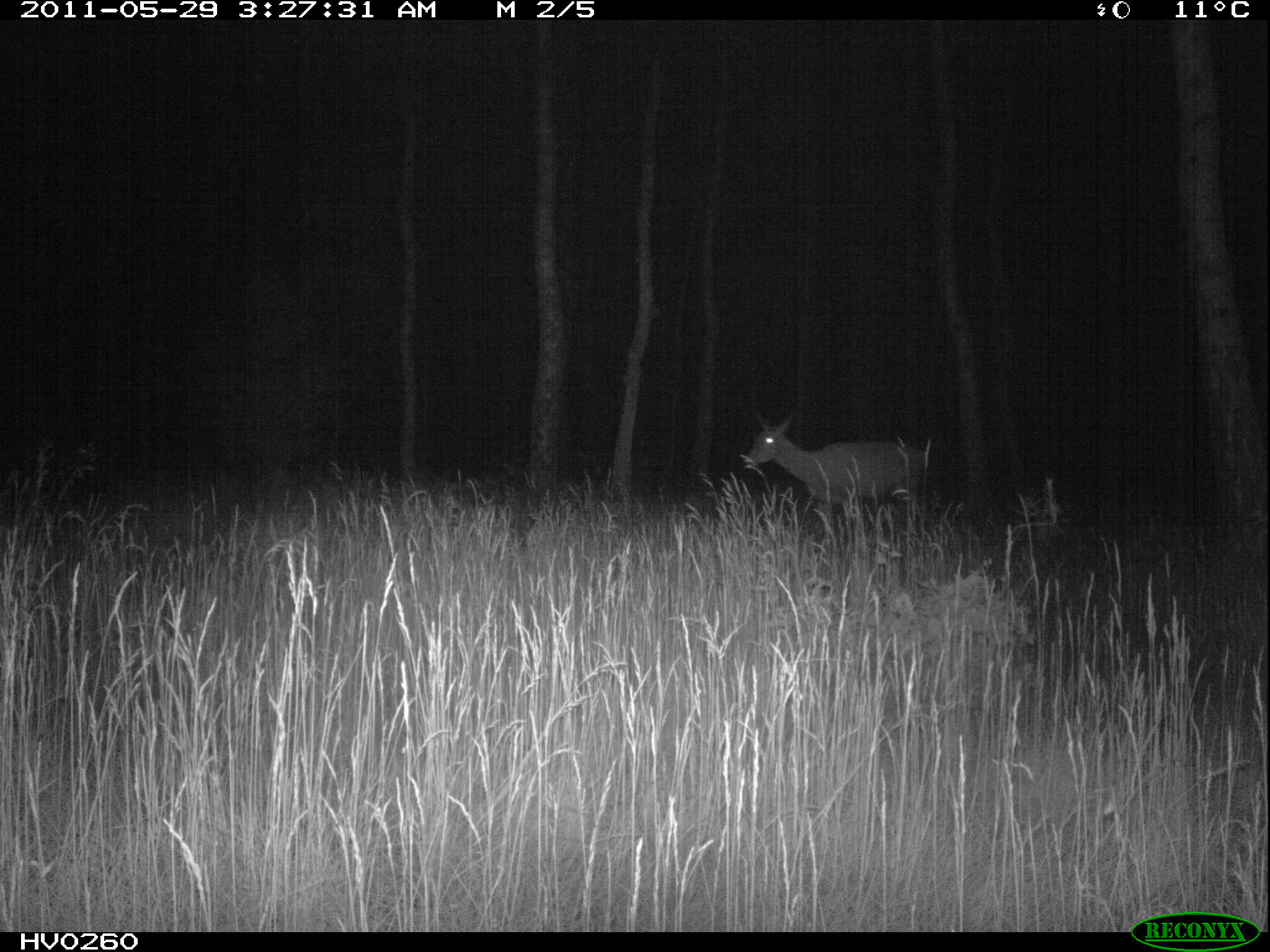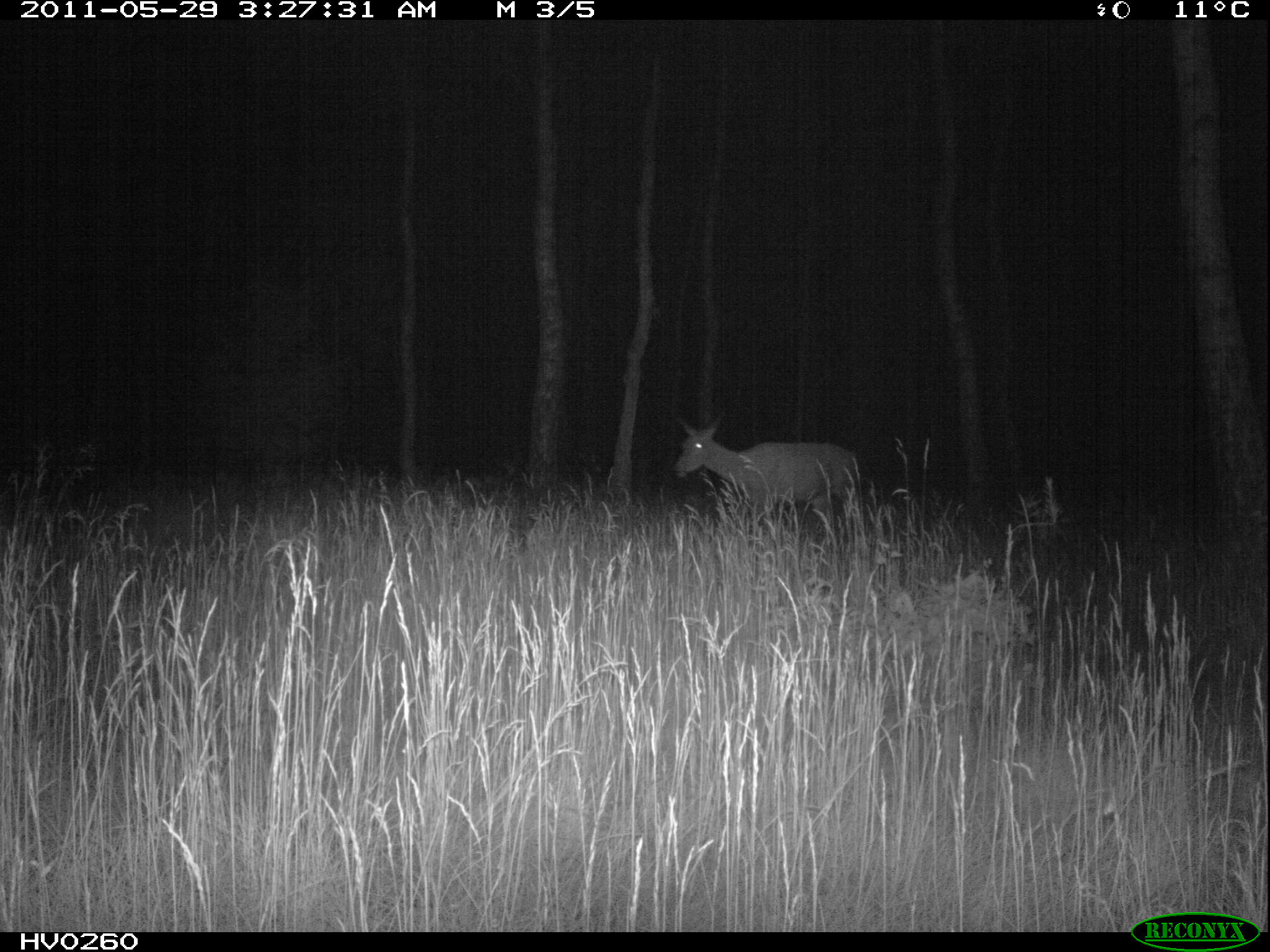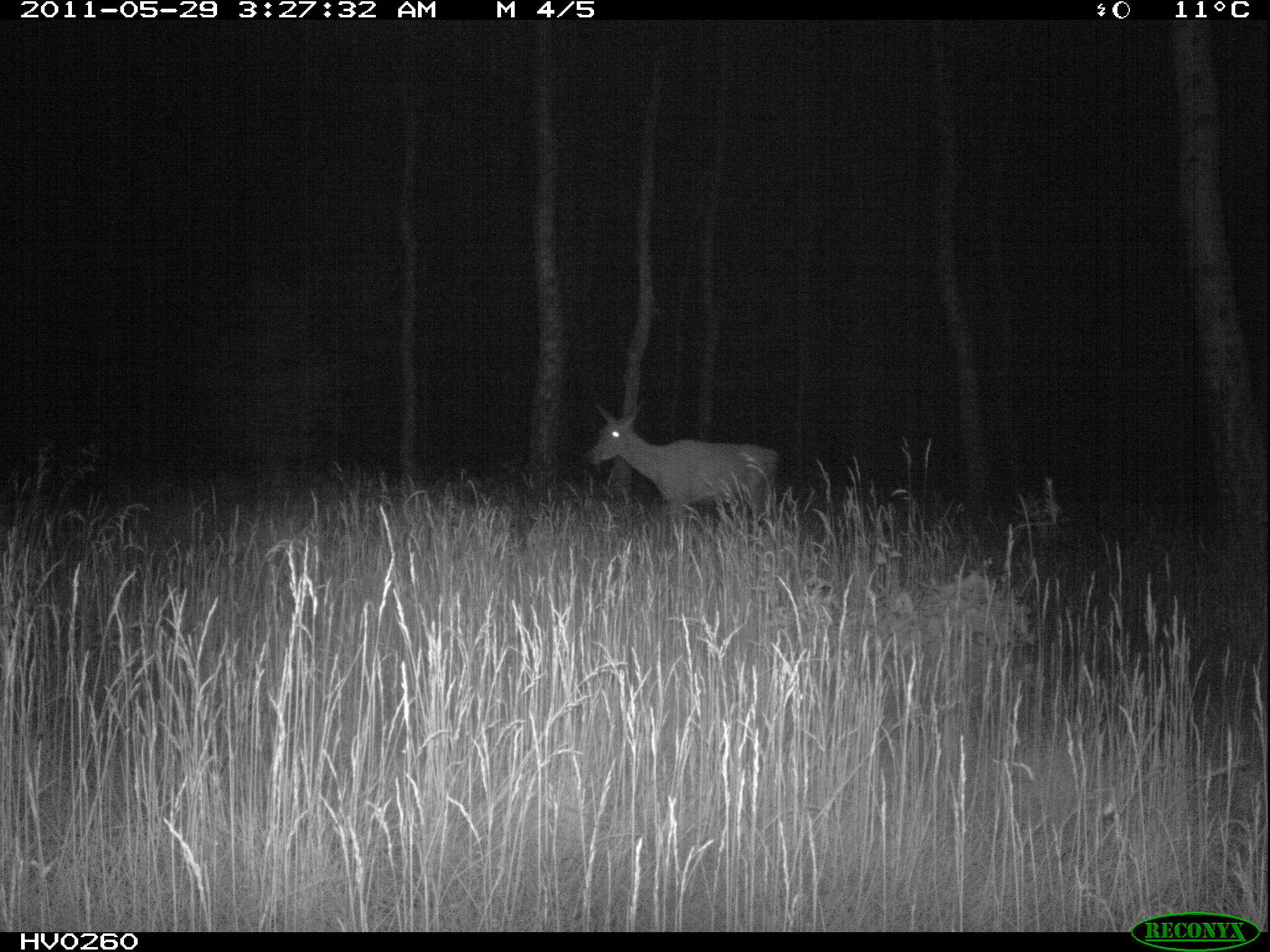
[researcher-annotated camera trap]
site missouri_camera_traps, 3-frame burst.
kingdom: Animalia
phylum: Chordata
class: Mammalia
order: Artiodactyla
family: Cervidae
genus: Cervus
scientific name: Cervus elaphus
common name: red deer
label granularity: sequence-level